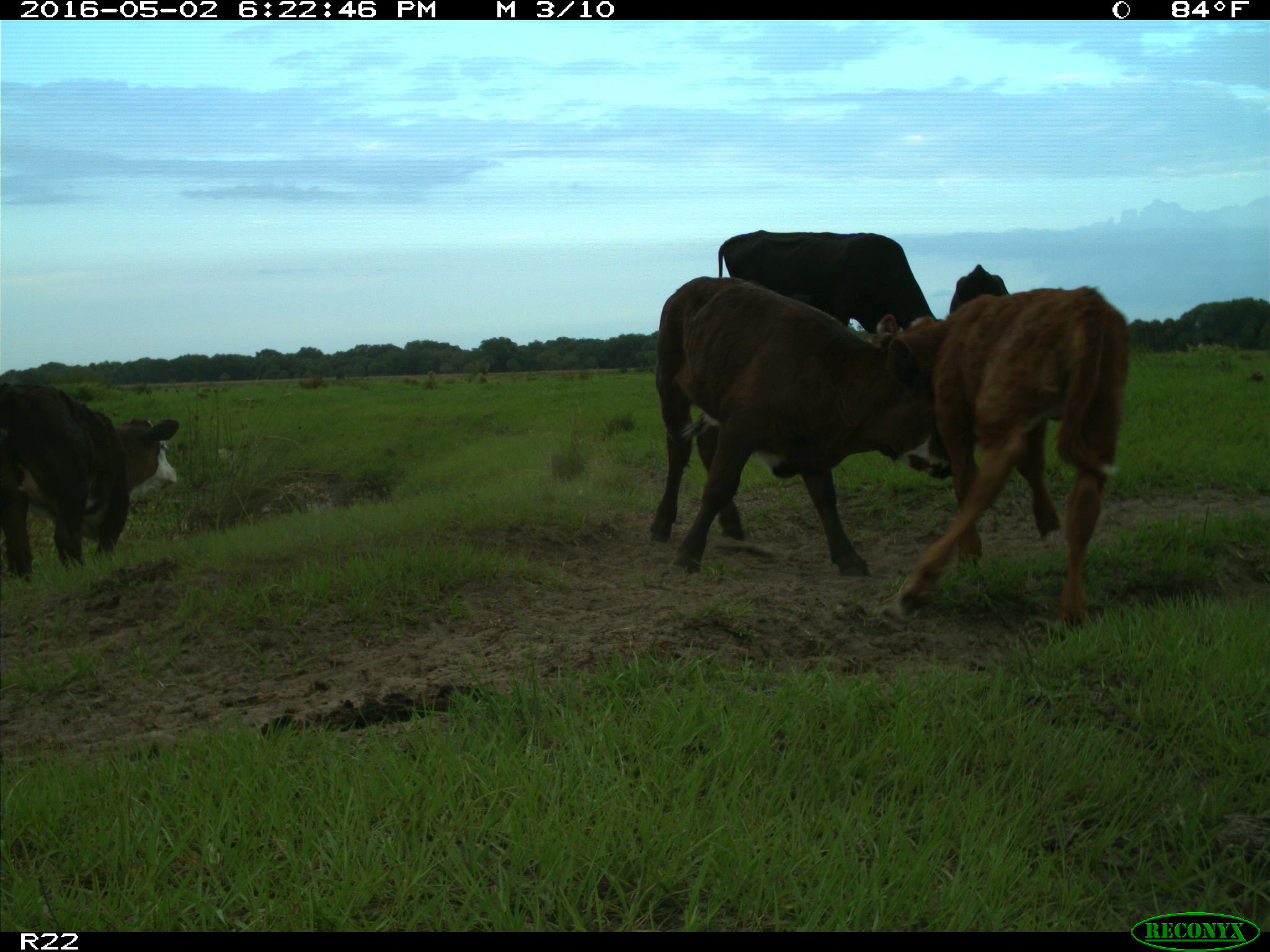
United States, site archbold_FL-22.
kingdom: Animalia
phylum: Chordata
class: Mammalia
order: Artiodactyla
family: Bovidae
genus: Bos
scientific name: Bos taurus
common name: domestic cow